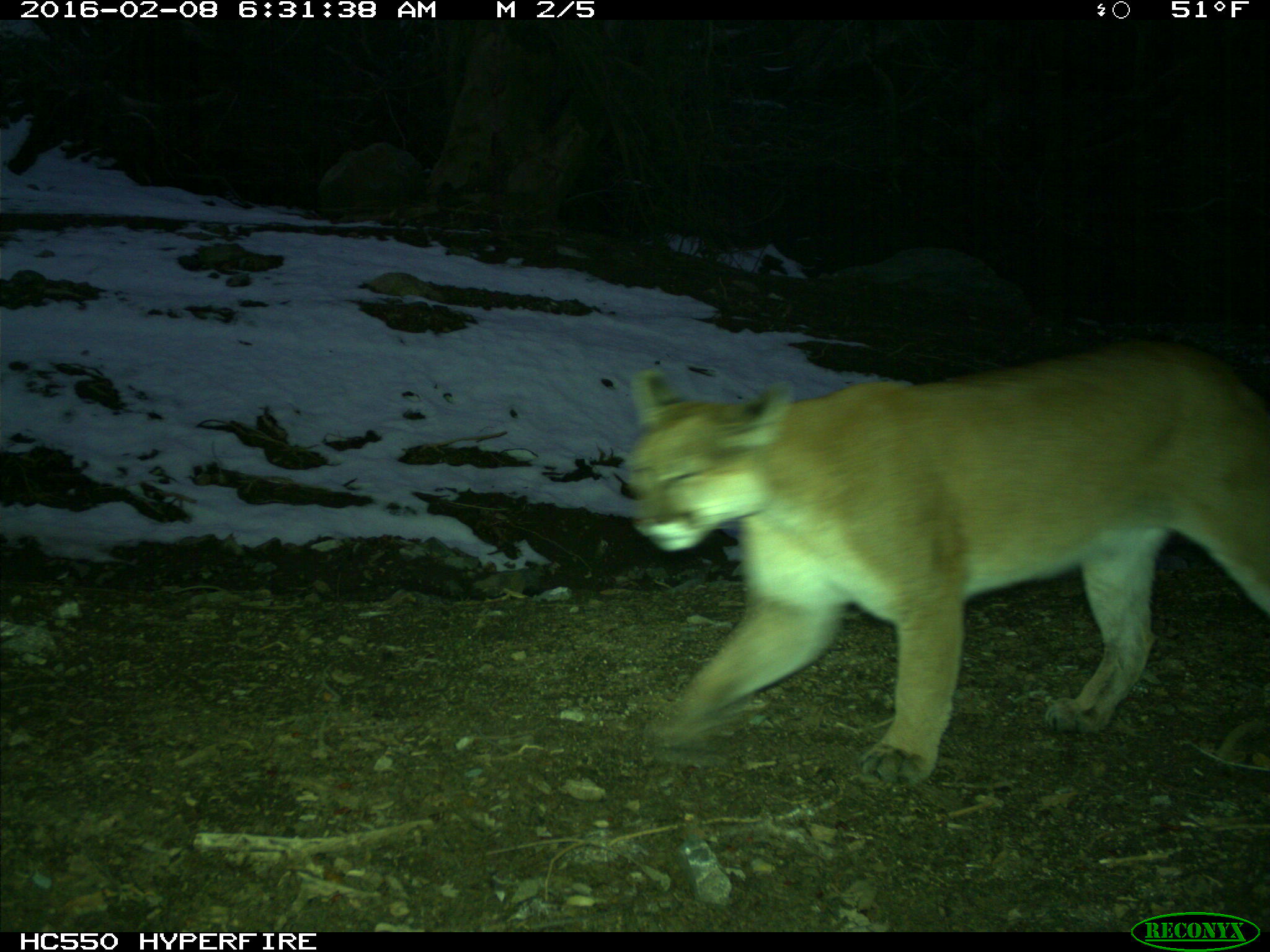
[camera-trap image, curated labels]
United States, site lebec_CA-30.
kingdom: Animalia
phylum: Chordata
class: Mammalia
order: Carnivora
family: Felidae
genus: Puma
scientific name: Puma concolor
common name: mountain lion